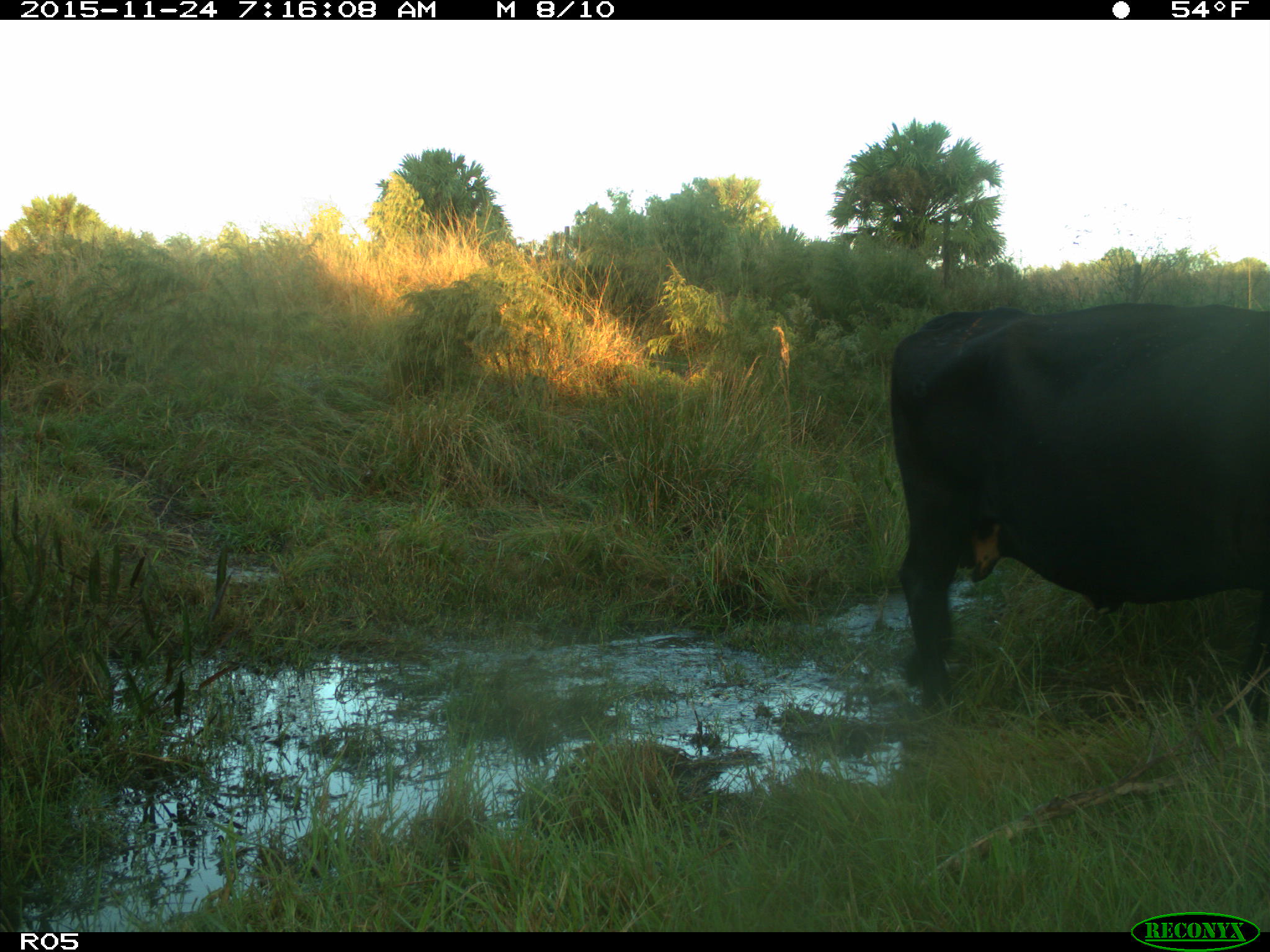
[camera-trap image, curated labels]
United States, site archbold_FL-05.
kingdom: Animalia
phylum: Chordata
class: Mammalia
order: Artiodactyla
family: Bovidae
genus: Bos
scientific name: Bos taurus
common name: domestic cow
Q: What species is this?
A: Bos taurus (domestic cow).